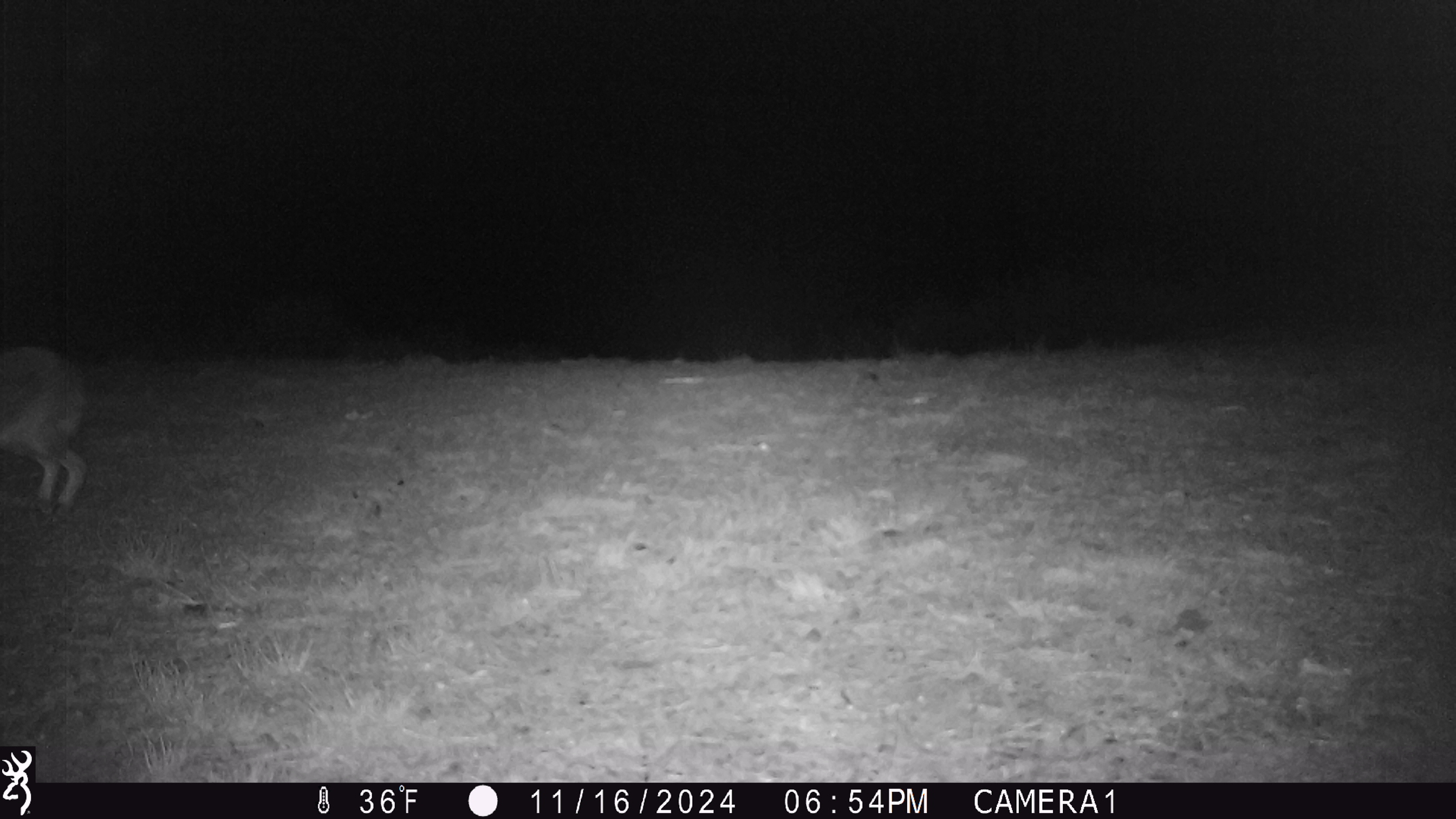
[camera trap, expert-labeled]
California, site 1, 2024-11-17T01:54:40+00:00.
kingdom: Animalia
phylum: Chordata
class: Mammalia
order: Lagomorpha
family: Leporidae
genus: Lepus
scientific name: Lepus californicus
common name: black-tailed jackrabbit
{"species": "black-tailed jackrabbit (Lepus californicus)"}